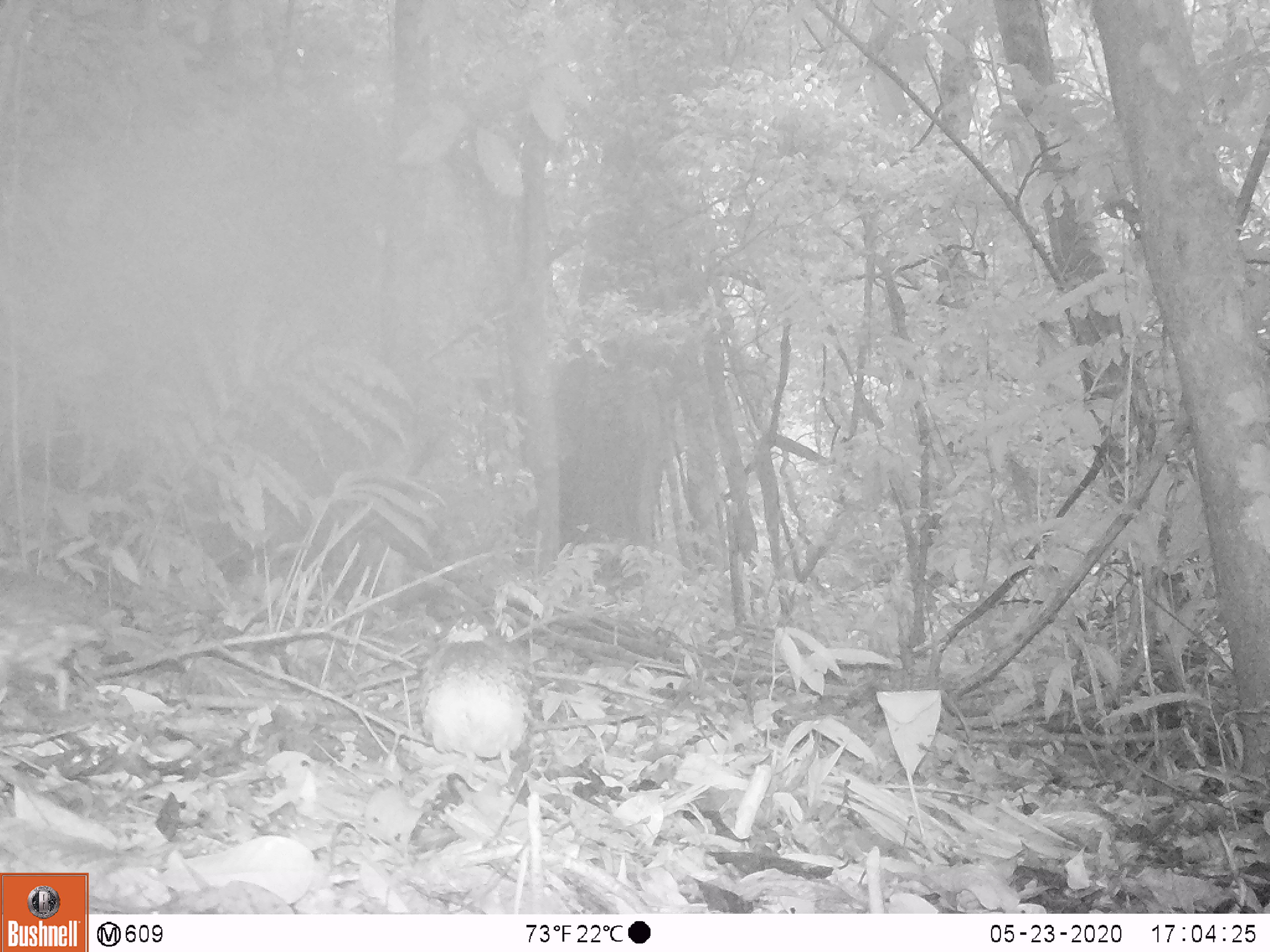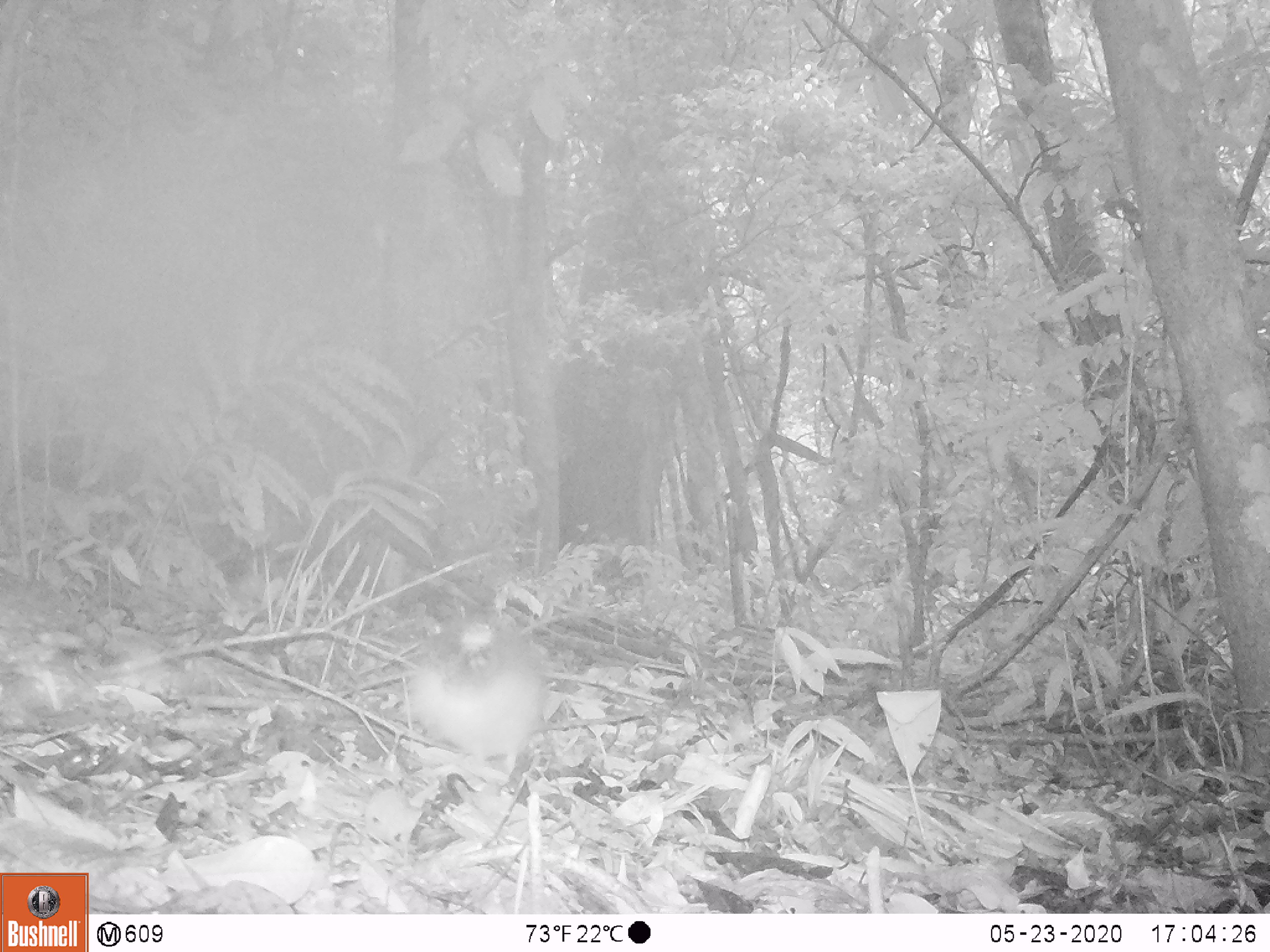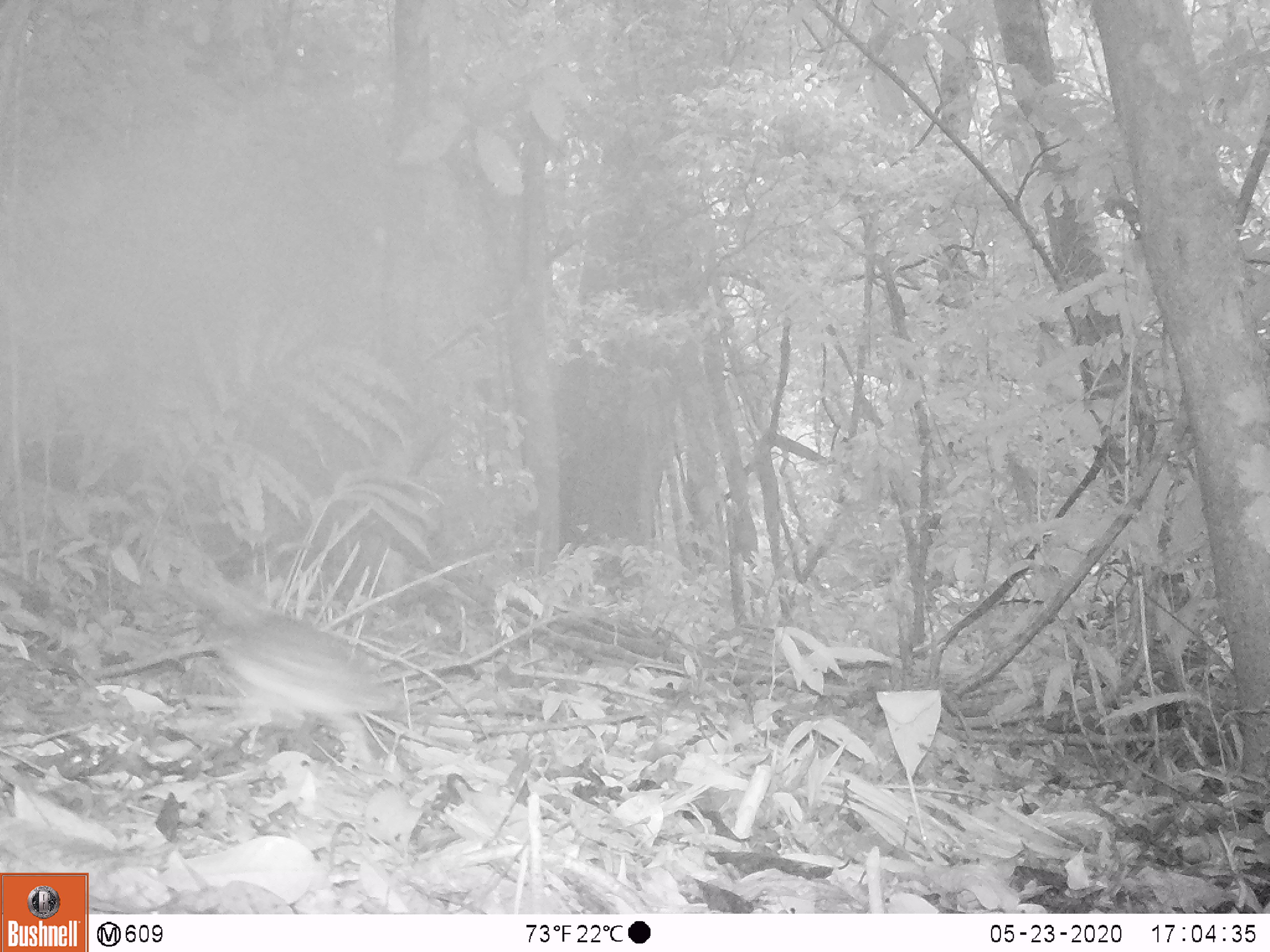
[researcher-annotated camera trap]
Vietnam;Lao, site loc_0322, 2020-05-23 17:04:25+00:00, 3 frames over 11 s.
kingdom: Animalia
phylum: Chordata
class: Aves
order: Galliformes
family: Phasianidae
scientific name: Phasianidae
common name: partridge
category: unidentified partridge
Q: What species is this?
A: Unidentified partridge (partridge) (Phasianidae).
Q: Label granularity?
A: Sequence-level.